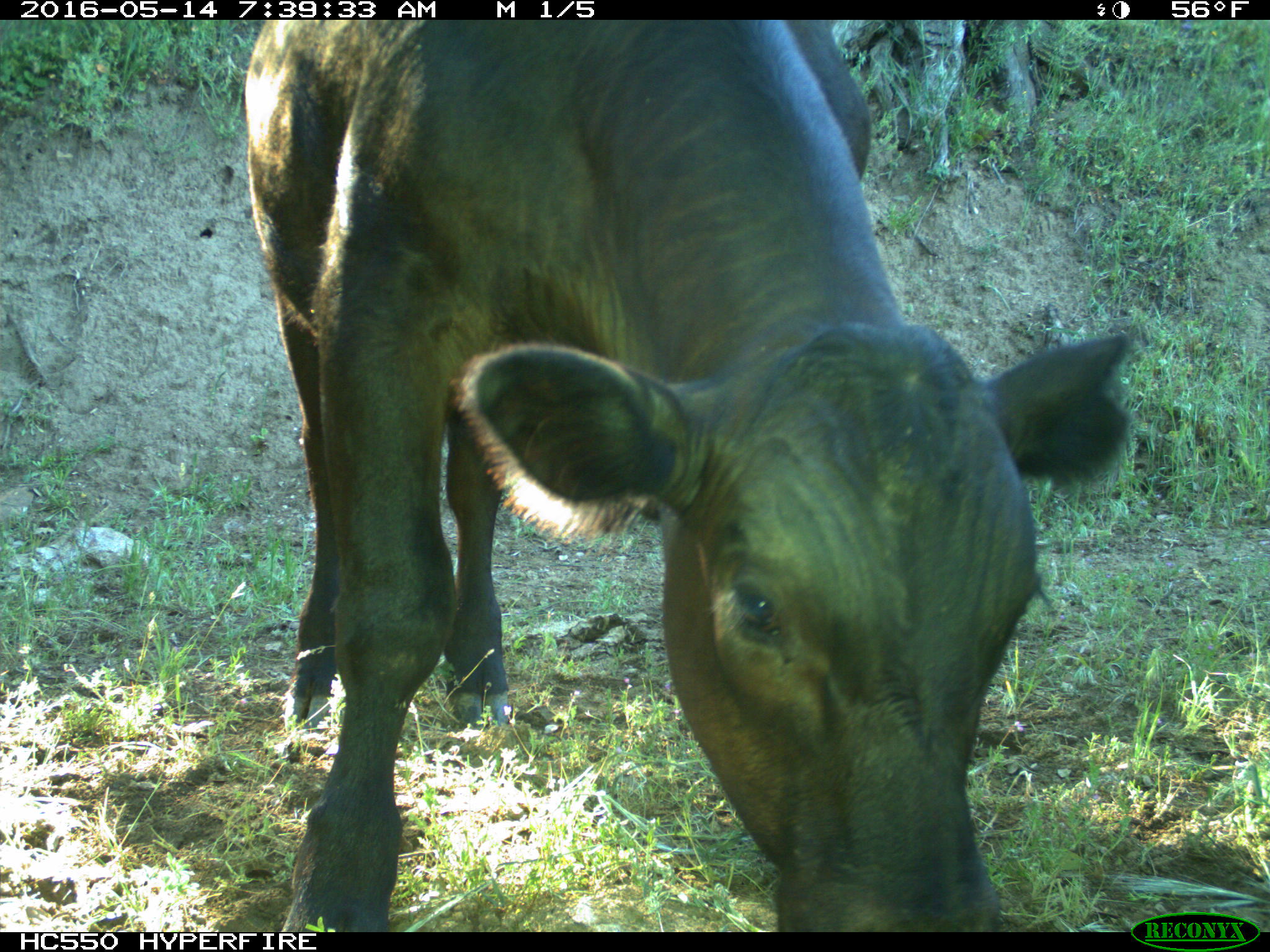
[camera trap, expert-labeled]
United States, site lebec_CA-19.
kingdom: Animalia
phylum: Chordata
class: Mammalia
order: Artiodactyla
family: Bovidae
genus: Bos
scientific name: Bos taurus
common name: domestic cow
Bos taurus (domestic cow).